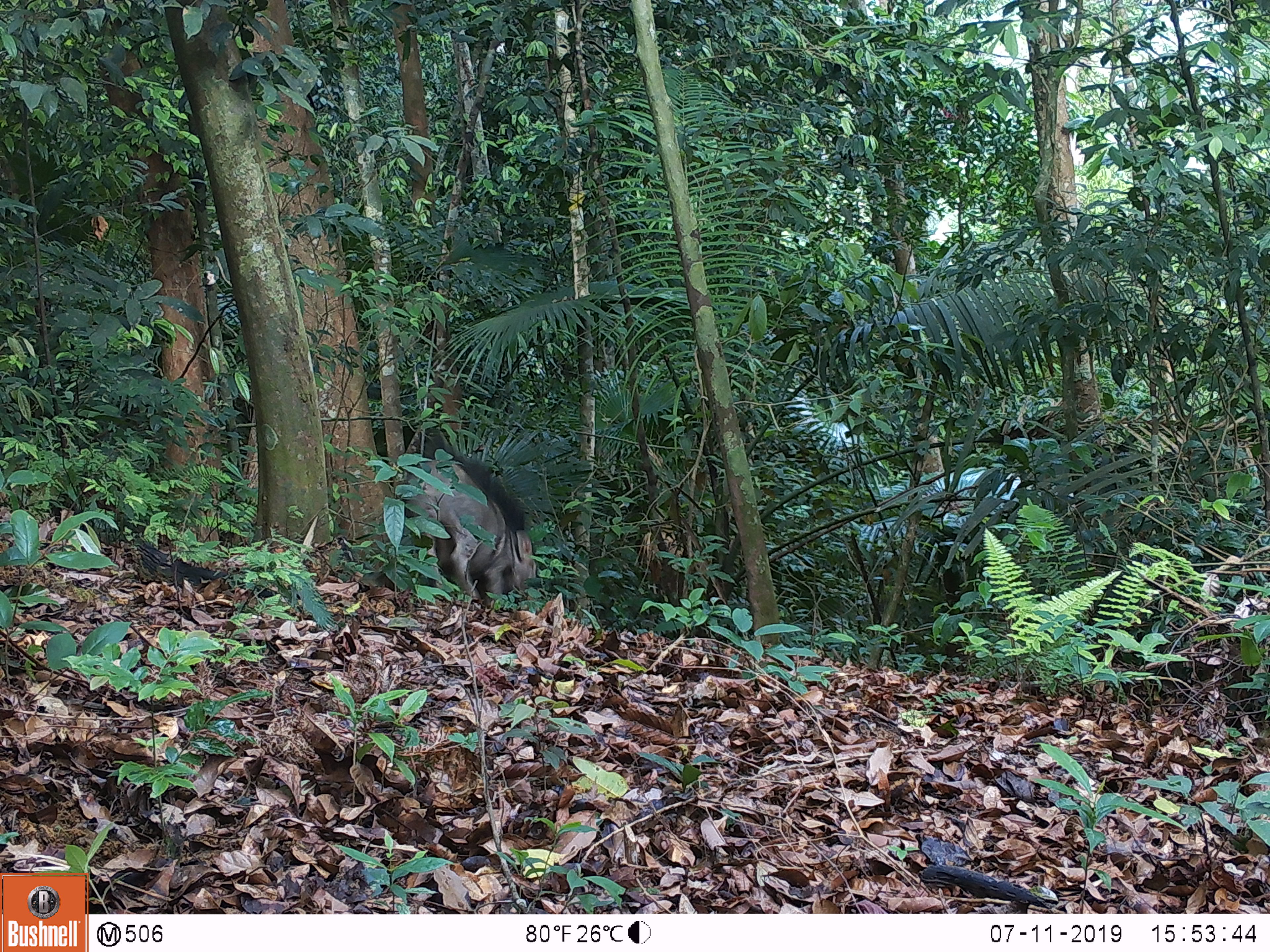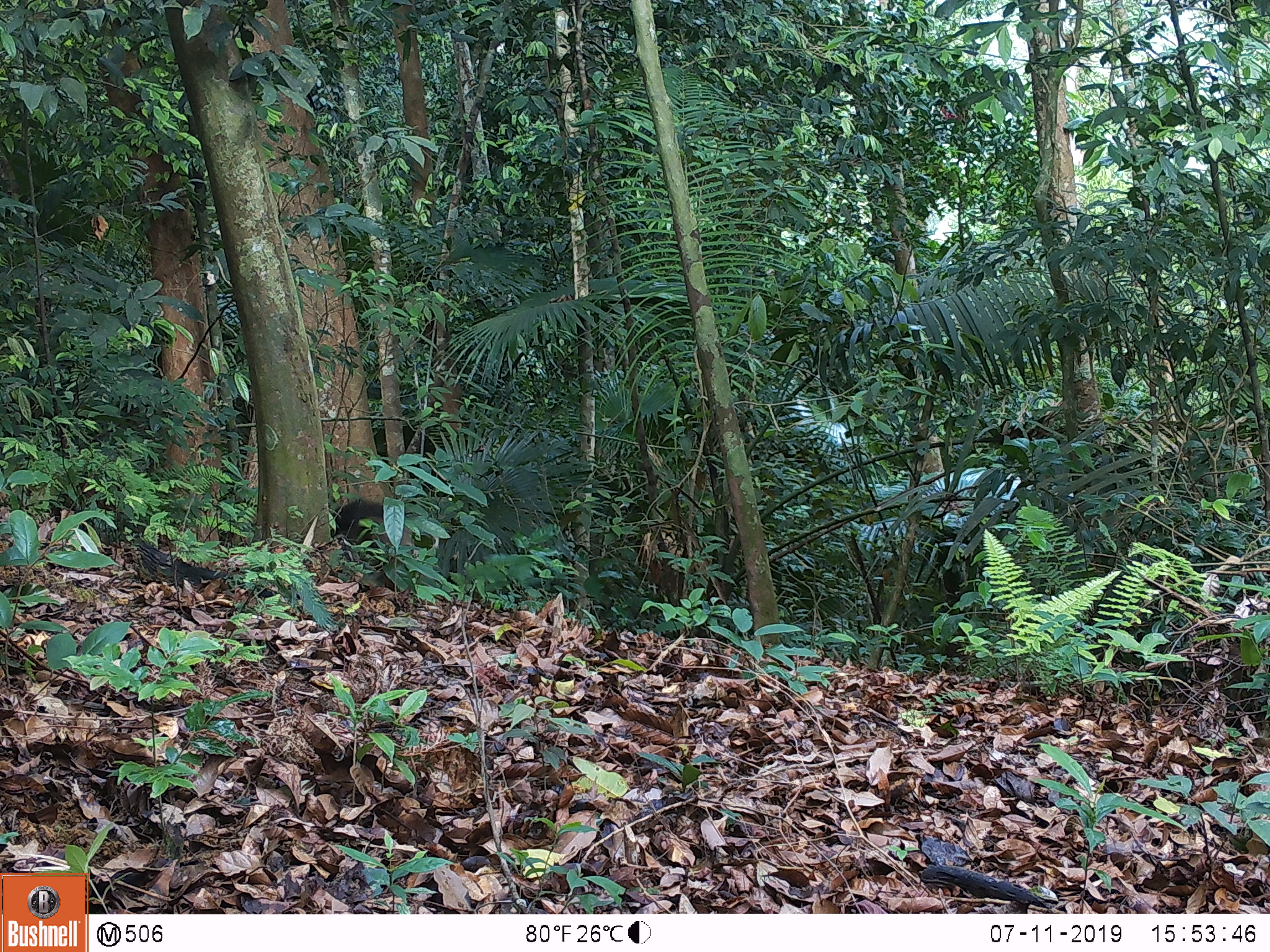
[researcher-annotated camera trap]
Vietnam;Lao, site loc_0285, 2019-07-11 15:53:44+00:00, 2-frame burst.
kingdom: Animalia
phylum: Chordata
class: Mammalia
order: Artiodactyla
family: Suidae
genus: Sus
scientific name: Sus scrofa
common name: eurasian wild pig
Eurasian wild pig (Sus scrofa). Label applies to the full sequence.